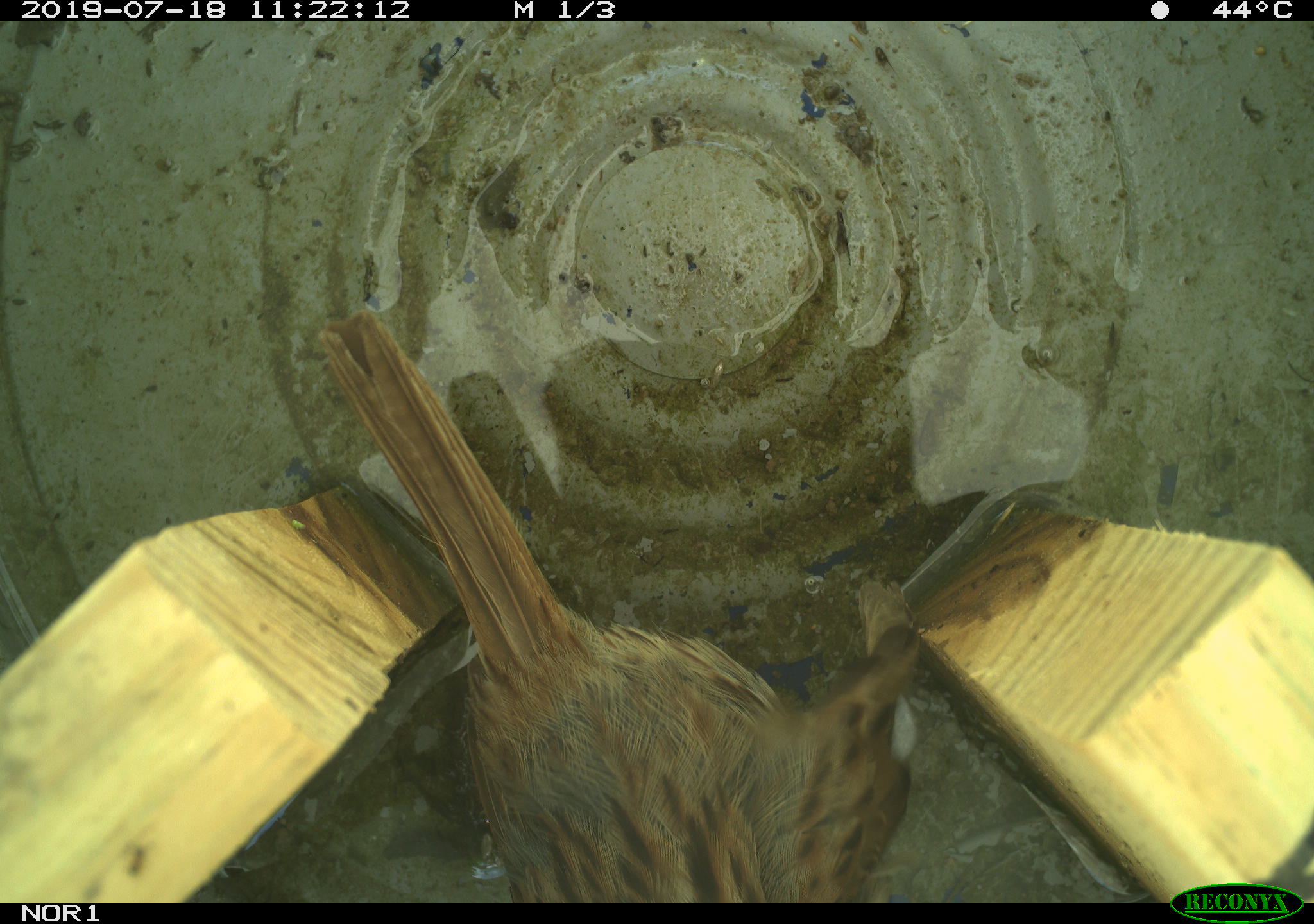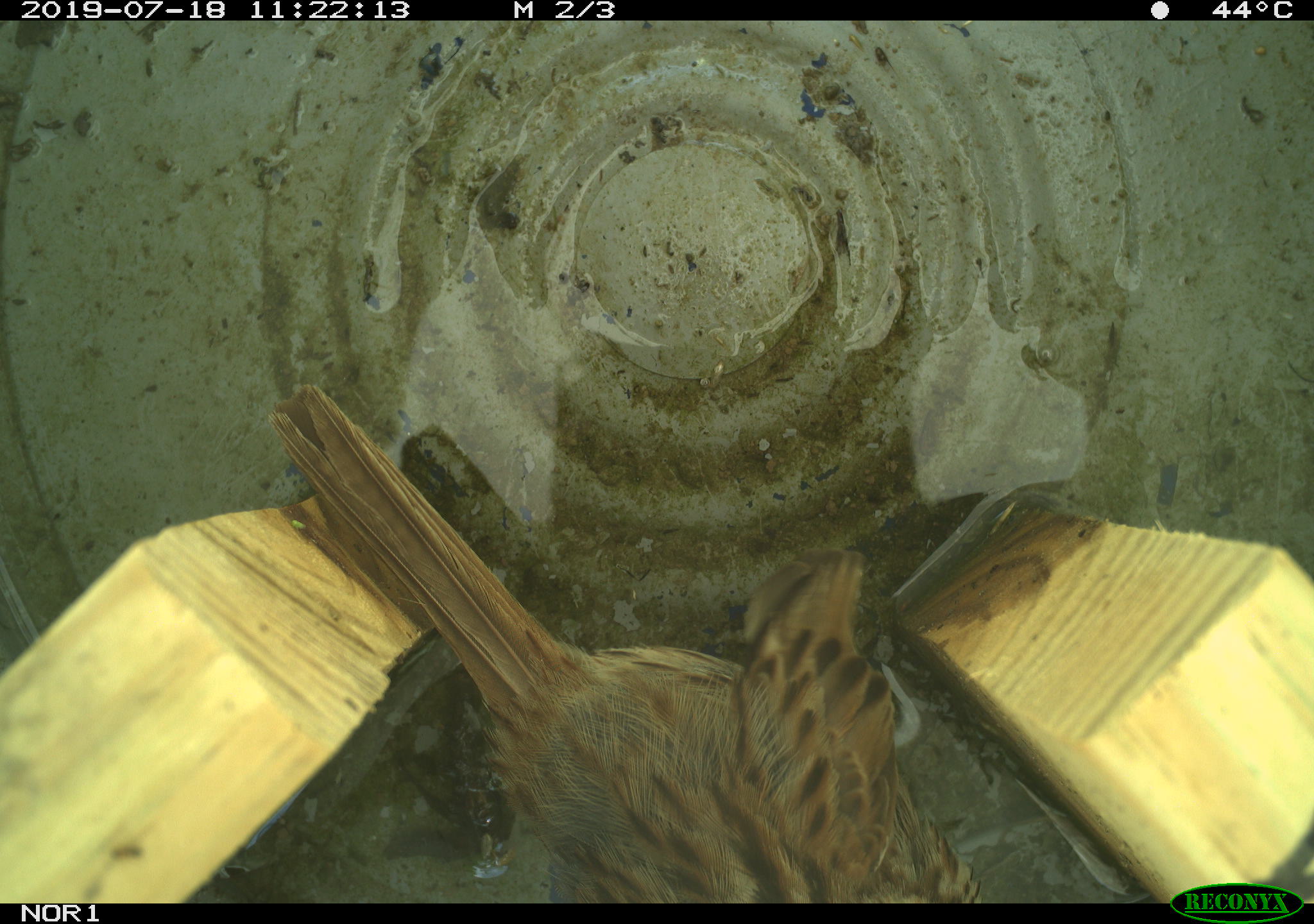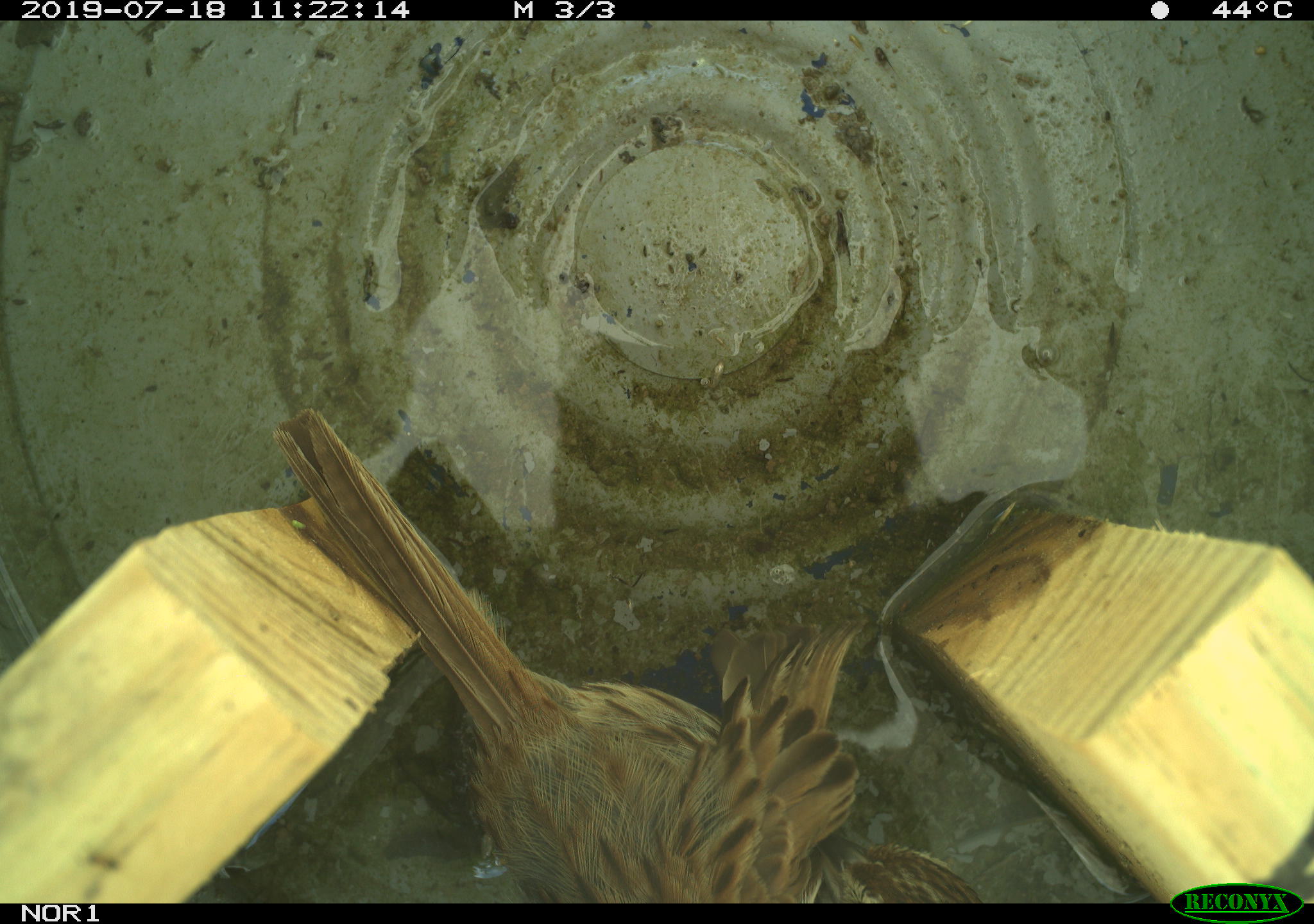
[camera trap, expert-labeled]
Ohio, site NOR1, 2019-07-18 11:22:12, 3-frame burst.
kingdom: Animalia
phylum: Chordata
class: Aves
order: Passeriformes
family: Passerellidae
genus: Melospiza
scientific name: Melospiza melodia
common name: song sparrow